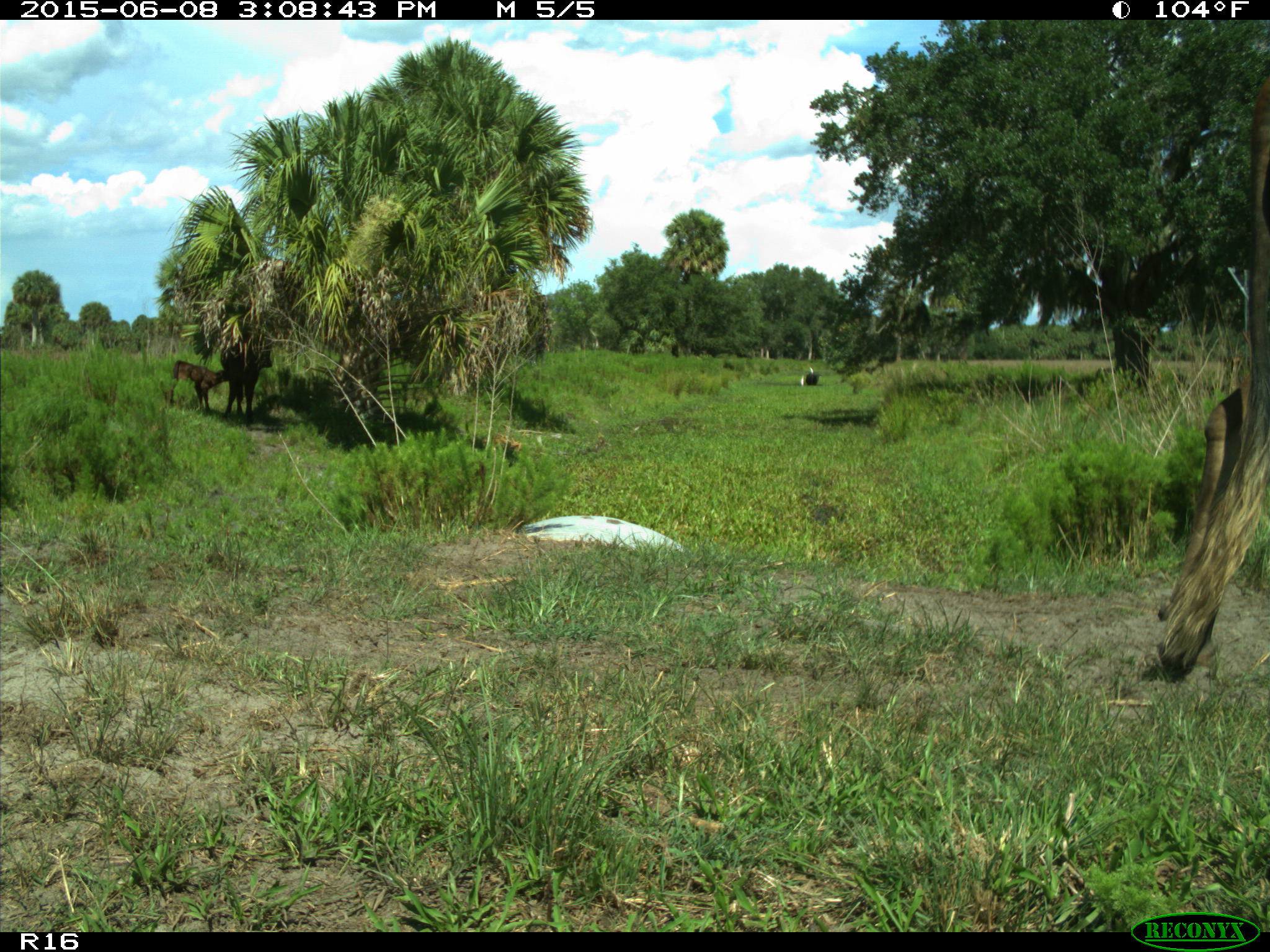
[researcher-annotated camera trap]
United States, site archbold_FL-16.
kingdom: Animalia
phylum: Chordata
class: Mammalia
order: Artiodactyla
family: Bovidae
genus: Bos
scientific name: Bos taurus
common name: domestic cow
Bos taurus (domestic cow).